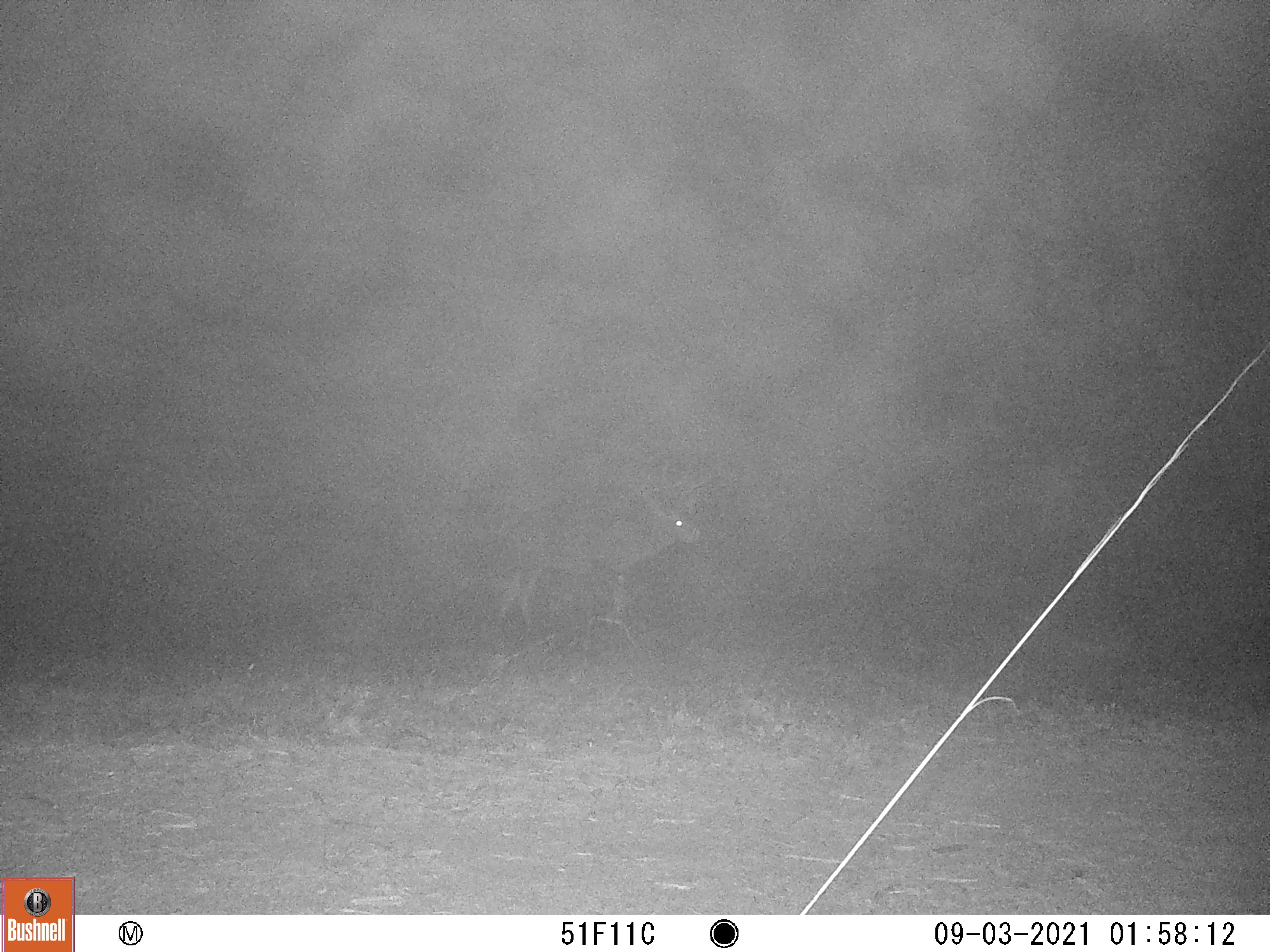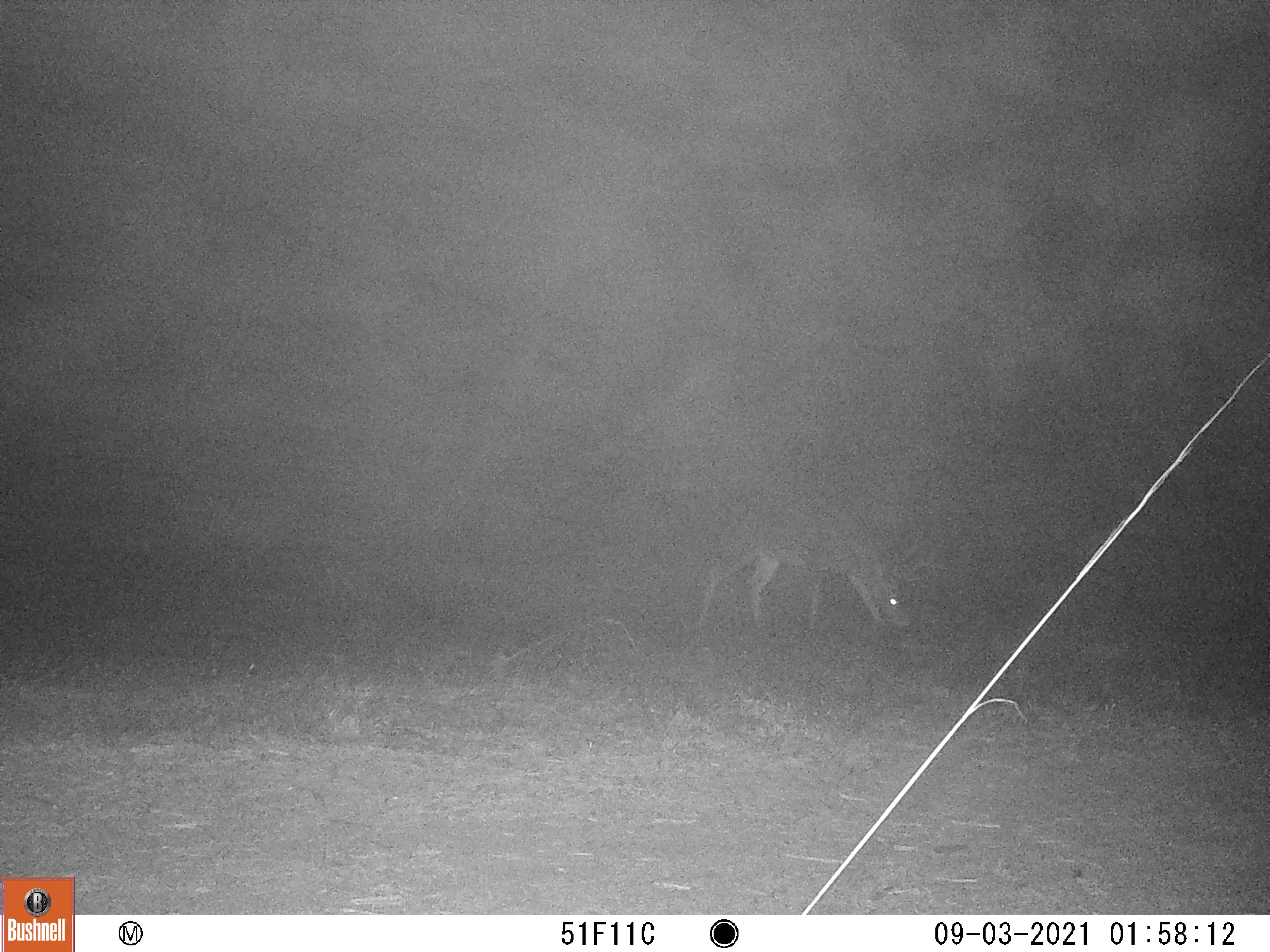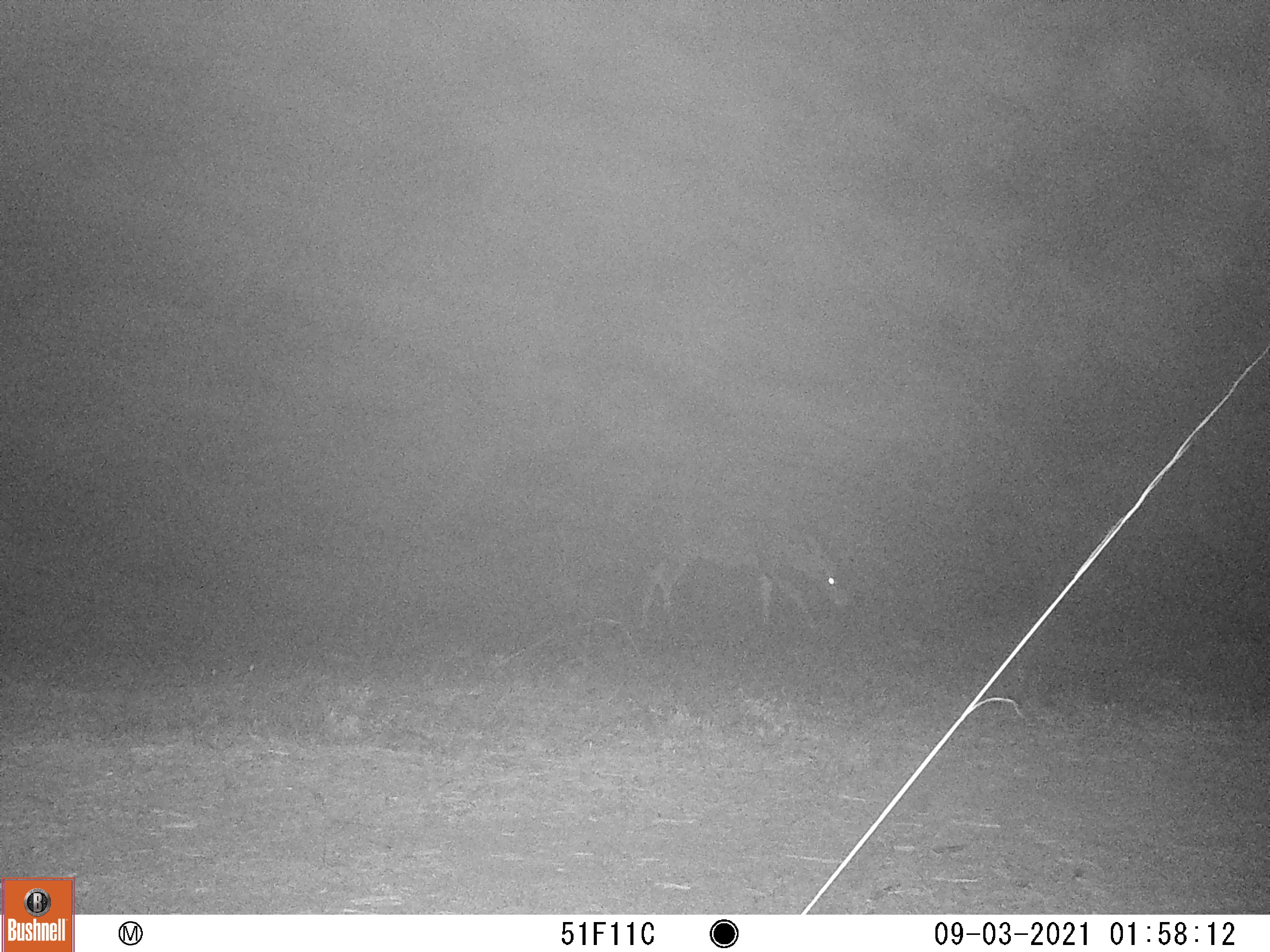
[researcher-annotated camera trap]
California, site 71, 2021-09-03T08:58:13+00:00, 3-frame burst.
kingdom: Animalia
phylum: Chordata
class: Mammalia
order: Artiodactyla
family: Cervidae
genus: Odocoileus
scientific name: Odocoileus hemionus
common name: mule deer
Mule deer (Odocoileus hemionus).